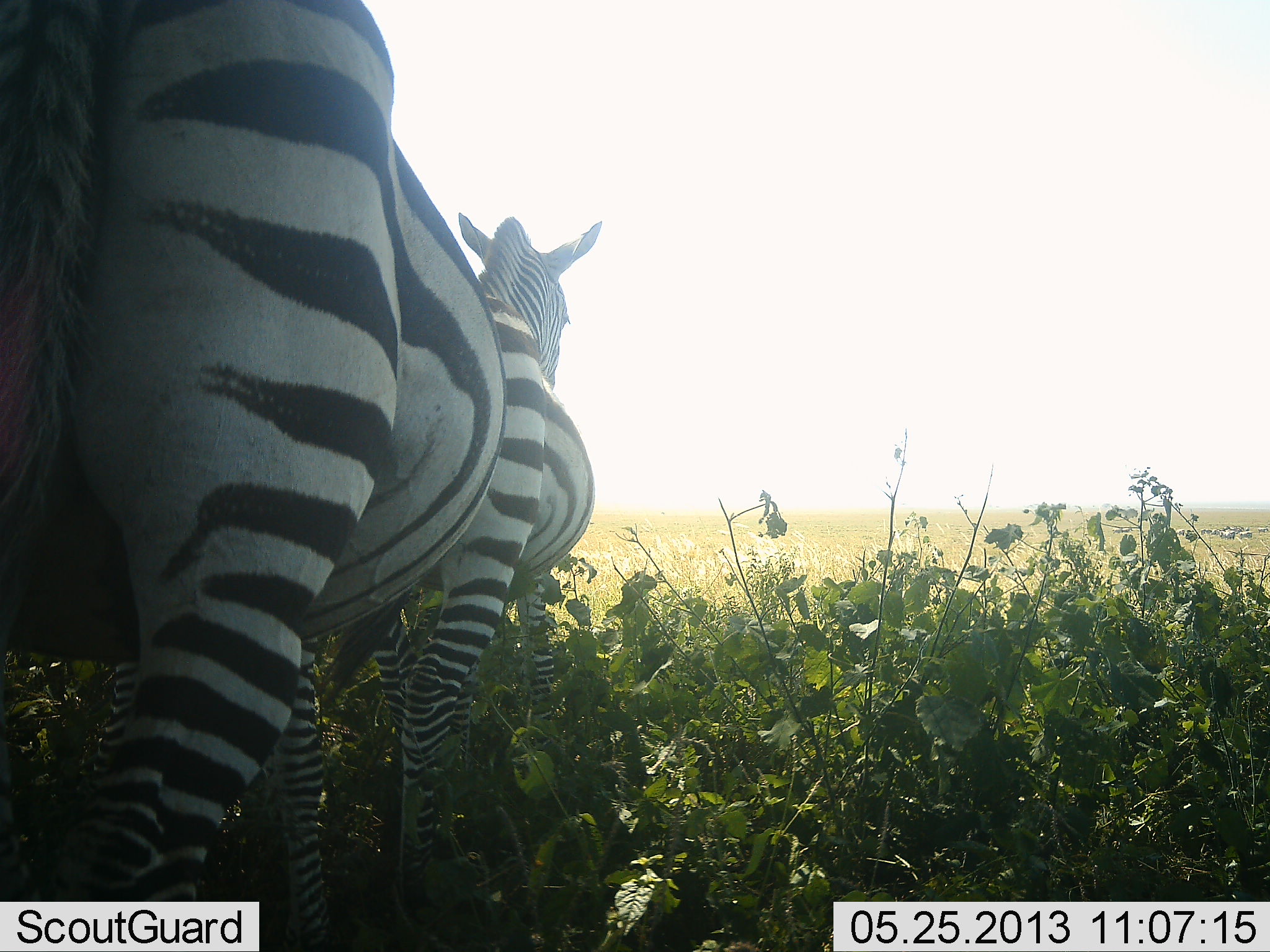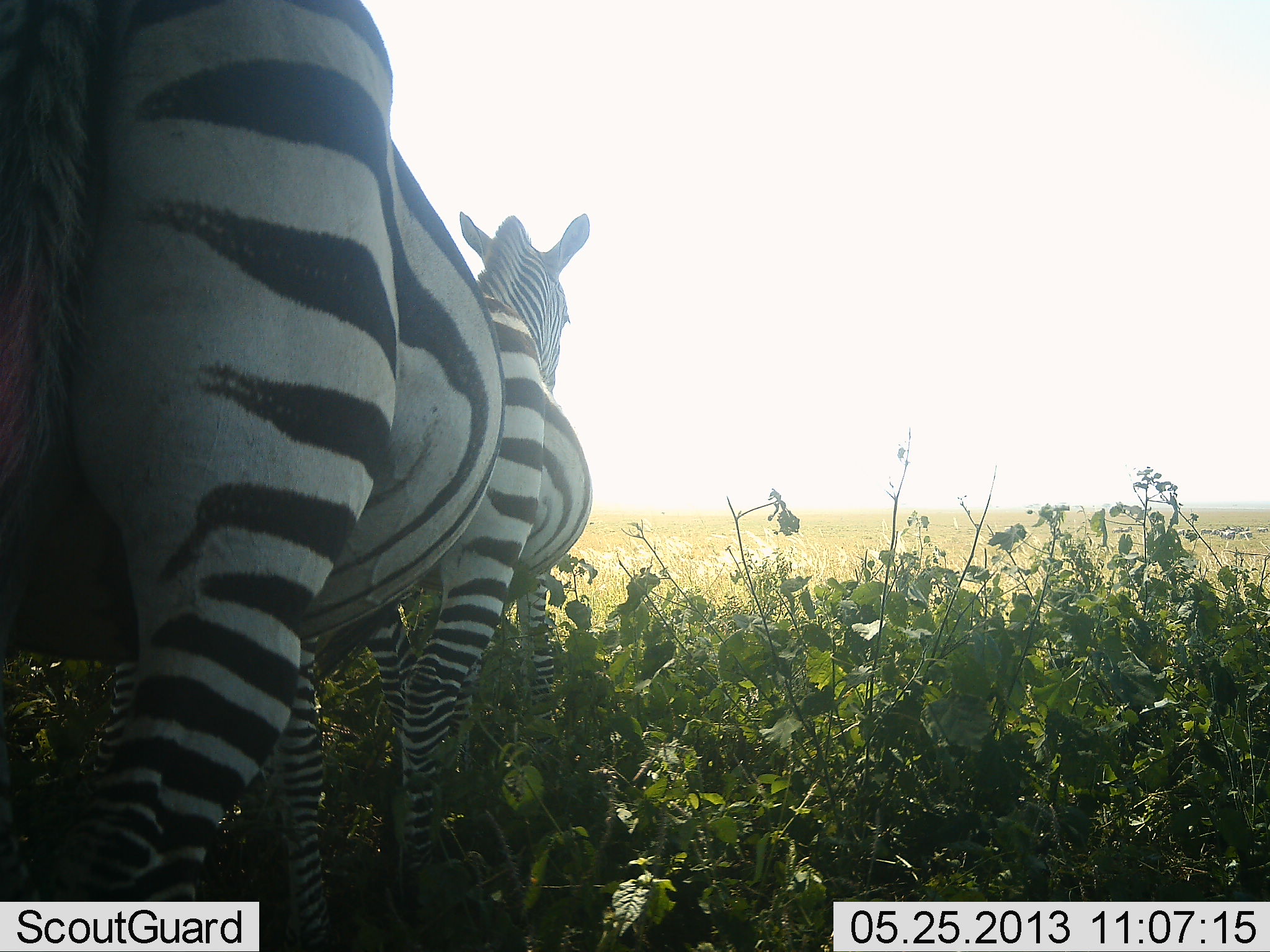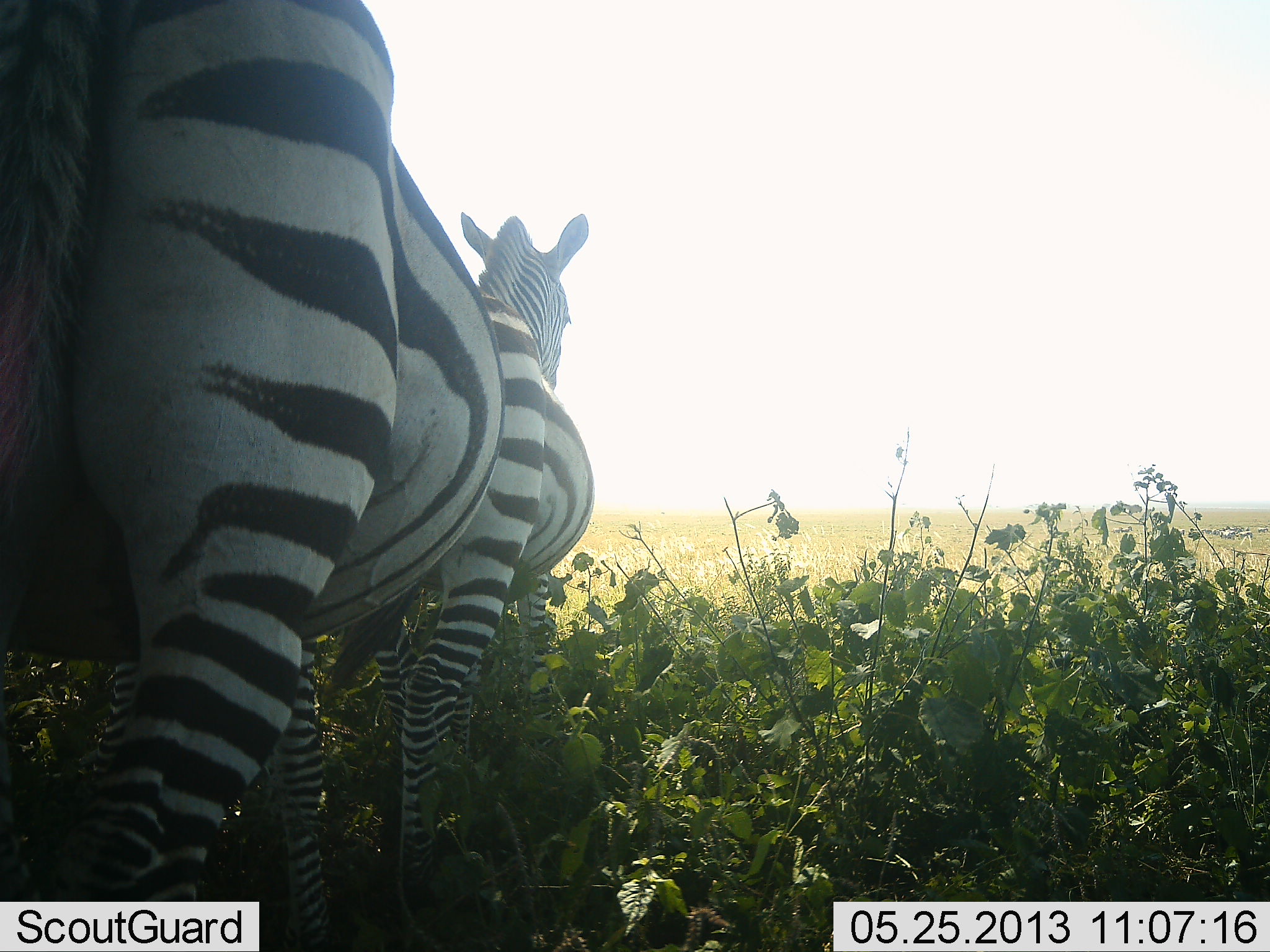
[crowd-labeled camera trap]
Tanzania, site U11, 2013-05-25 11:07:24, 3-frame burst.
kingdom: Animalia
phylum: Chordata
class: Mammalia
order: Perissodactyla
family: Equidae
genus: Equus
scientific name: Equus quagga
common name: plains zebra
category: zebra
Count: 2.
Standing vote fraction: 92%.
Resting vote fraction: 4%.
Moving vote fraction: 17%.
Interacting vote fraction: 4%.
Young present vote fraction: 4%.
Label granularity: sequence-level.